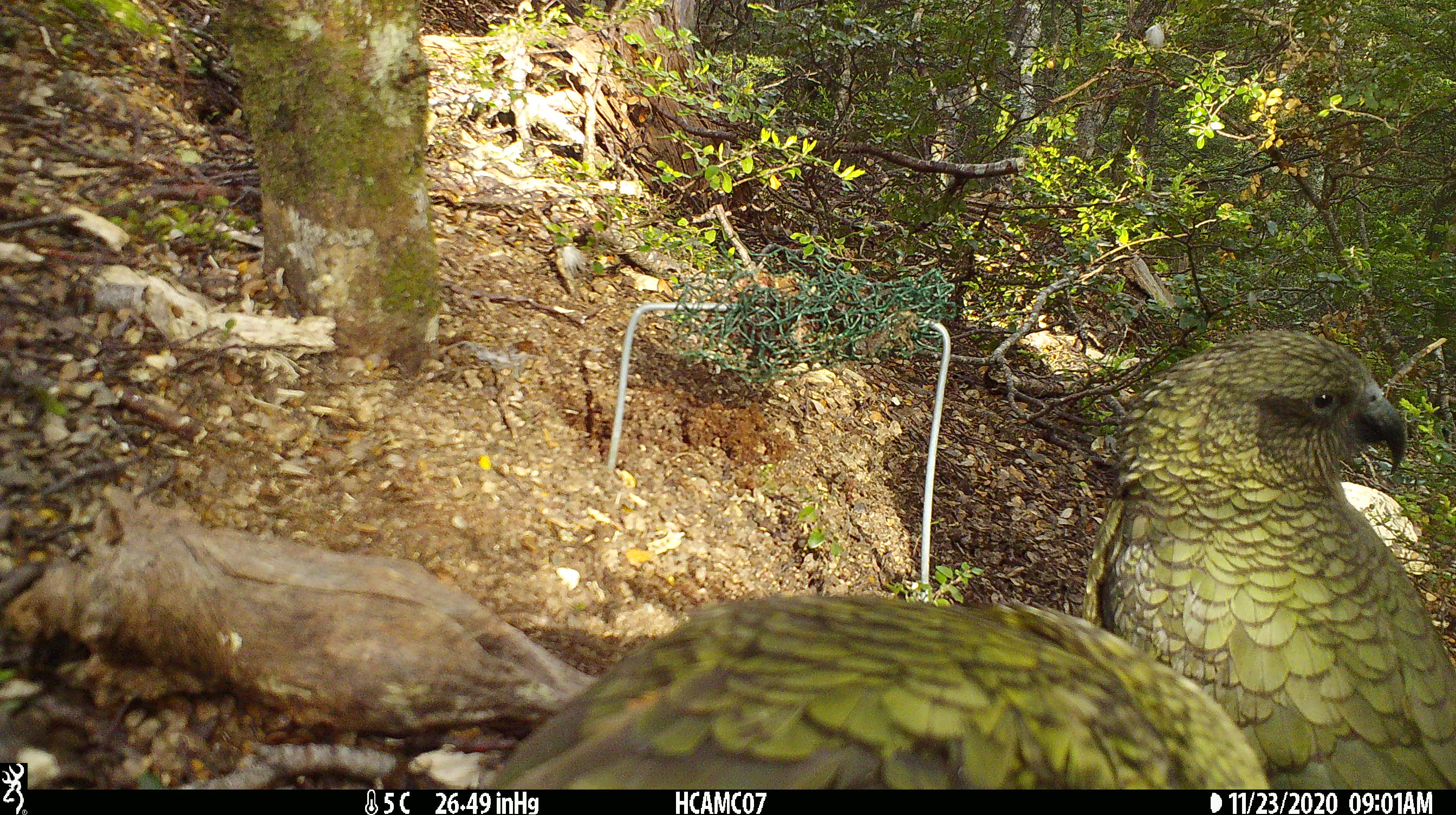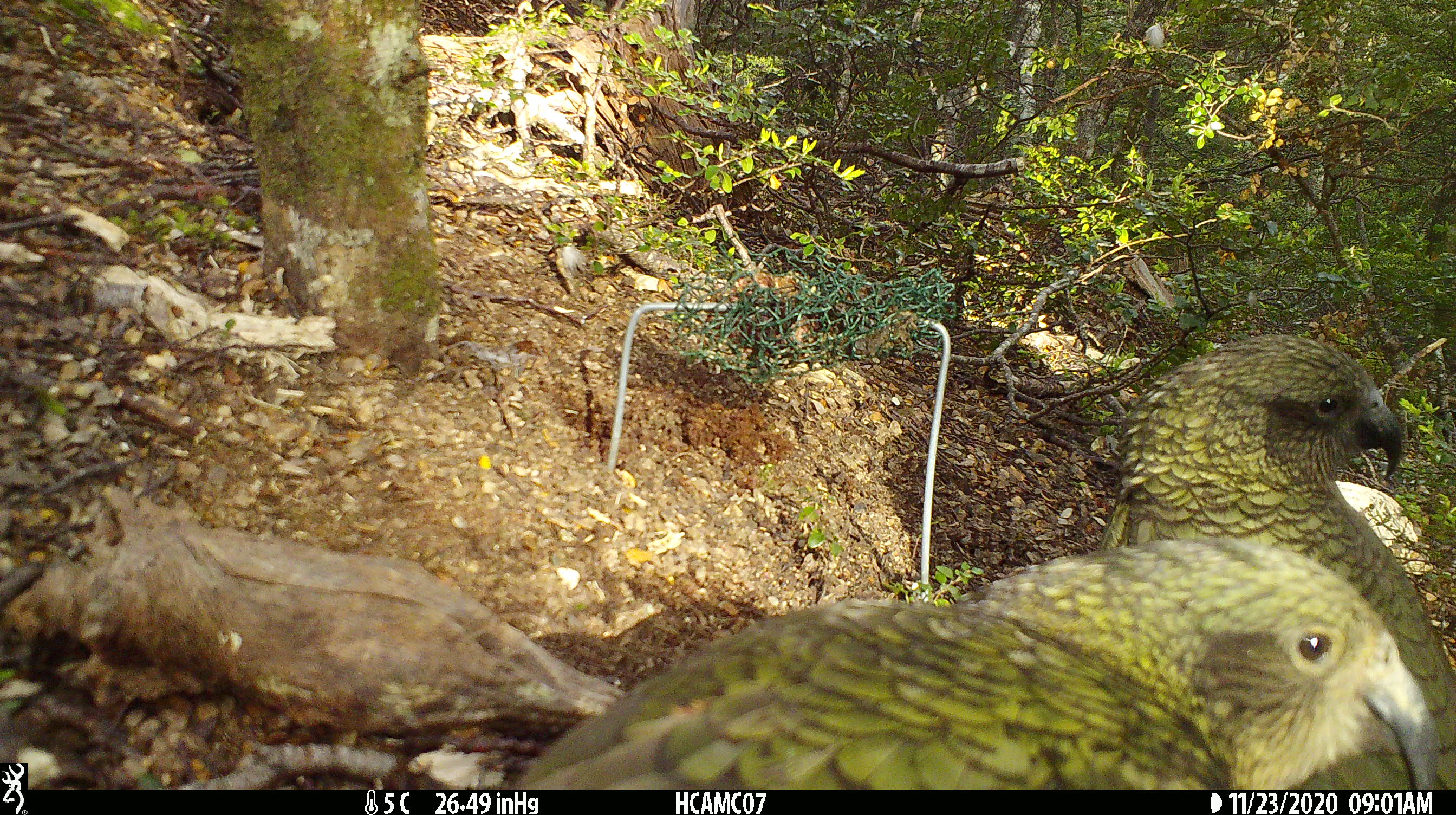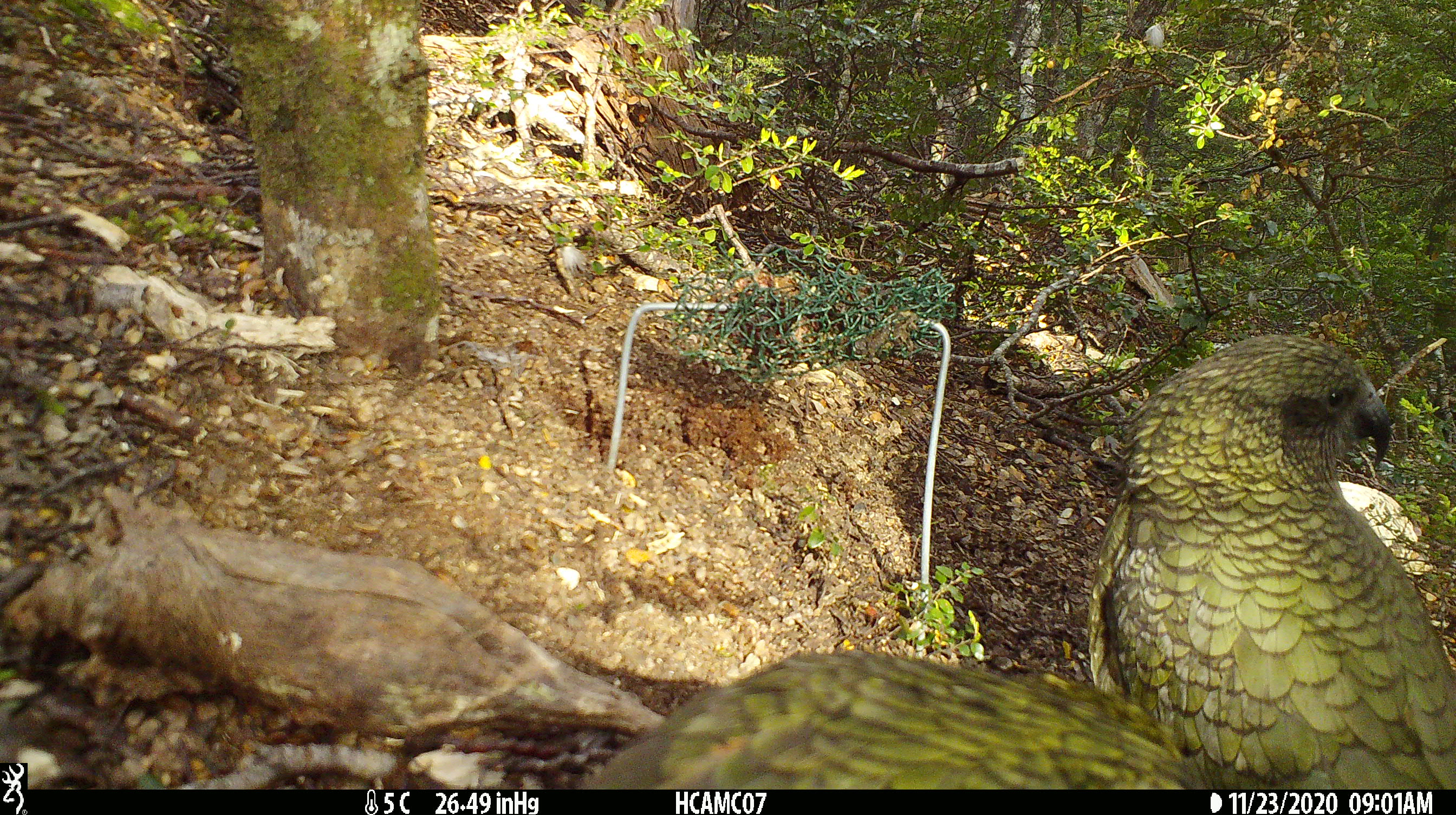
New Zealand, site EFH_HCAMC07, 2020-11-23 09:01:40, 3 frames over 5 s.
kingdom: Animalia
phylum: Chordata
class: Aves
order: Psittaciformes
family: Strigopidae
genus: Nestor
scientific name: Nestor notabilis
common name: kea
Kea (Nestor notabilis).